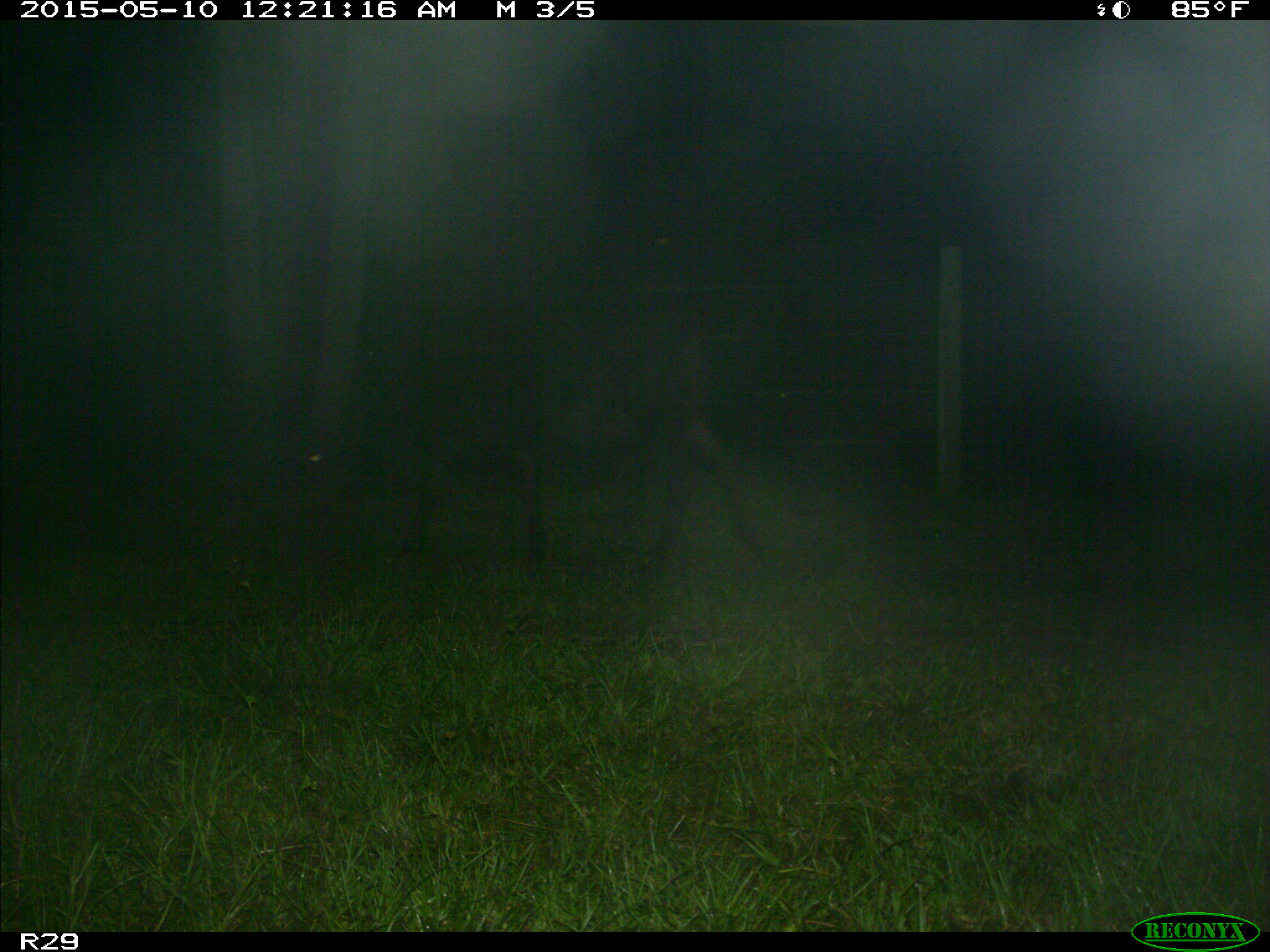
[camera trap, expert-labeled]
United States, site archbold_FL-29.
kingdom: Animalia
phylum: Chordata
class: Mammalia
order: Artiodactyla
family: Bovidae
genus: Bos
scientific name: Bos taurus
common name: domestic cow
Bos taurus (domestic cow).